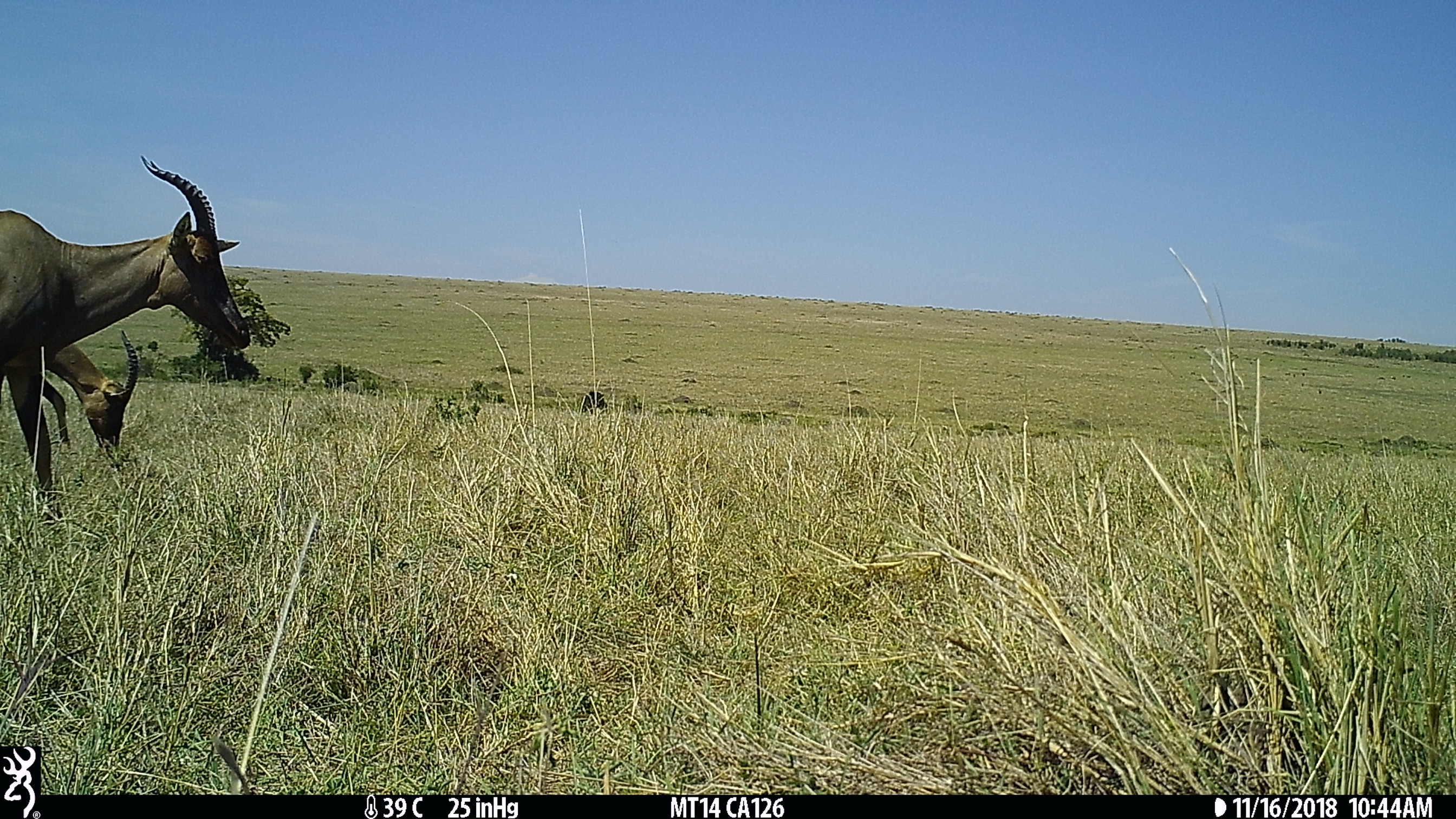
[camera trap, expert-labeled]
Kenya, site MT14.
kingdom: Animalia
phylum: Chordata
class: Mammalia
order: Artiodactyla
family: Bovidae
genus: Damaliscus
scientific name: Damaliscus lunatus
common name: topi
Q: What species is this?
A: Topi (Damaliscus lunatus).